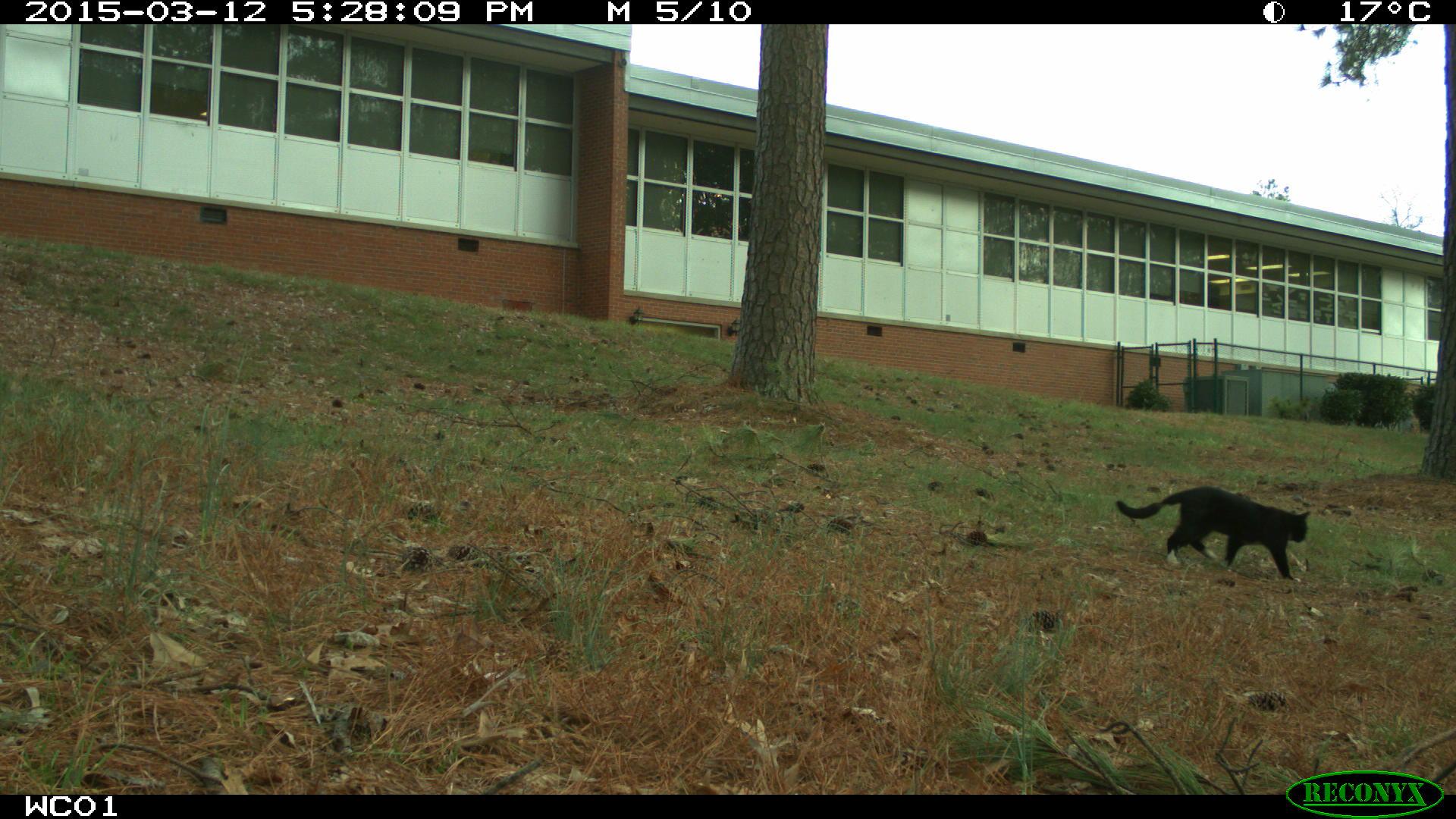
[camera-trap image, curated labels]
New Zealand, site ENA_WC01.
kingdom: Animalia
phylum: Chordata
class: Mammalia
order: Carnivora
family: Felidae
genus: Felis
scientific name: Felis catus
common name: domestic cat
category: cat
Cat (domestic cat) (Felis catus).